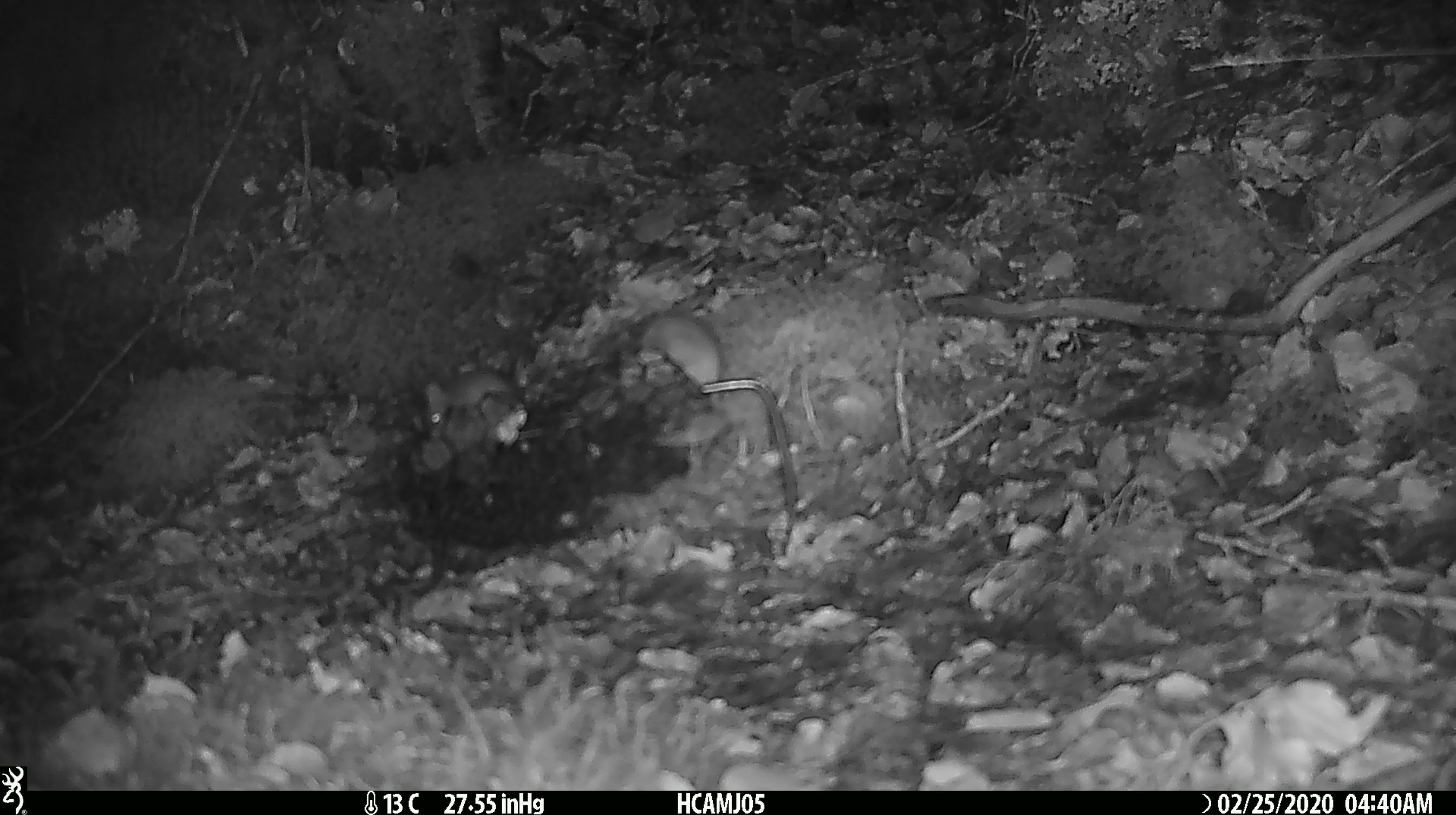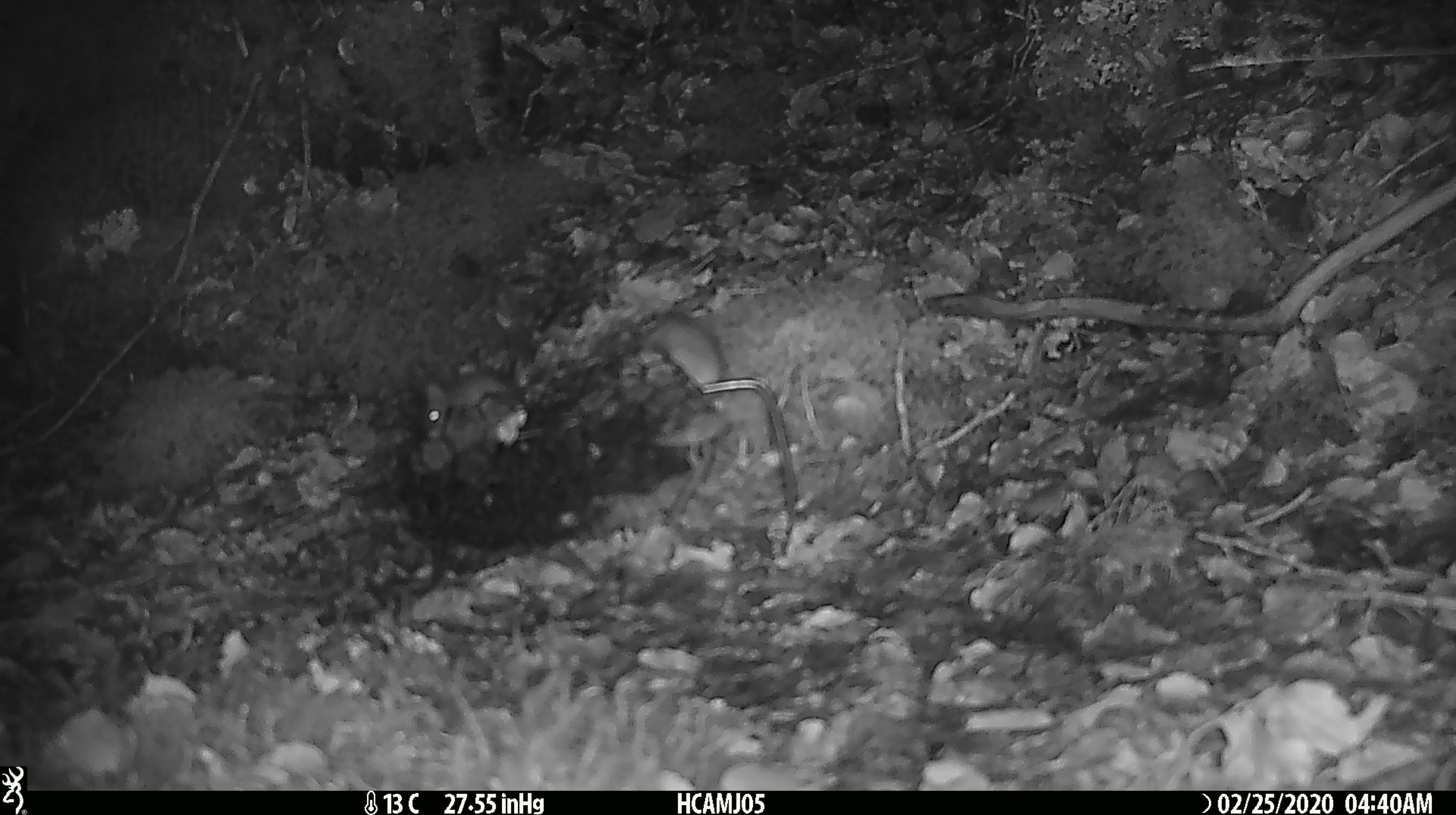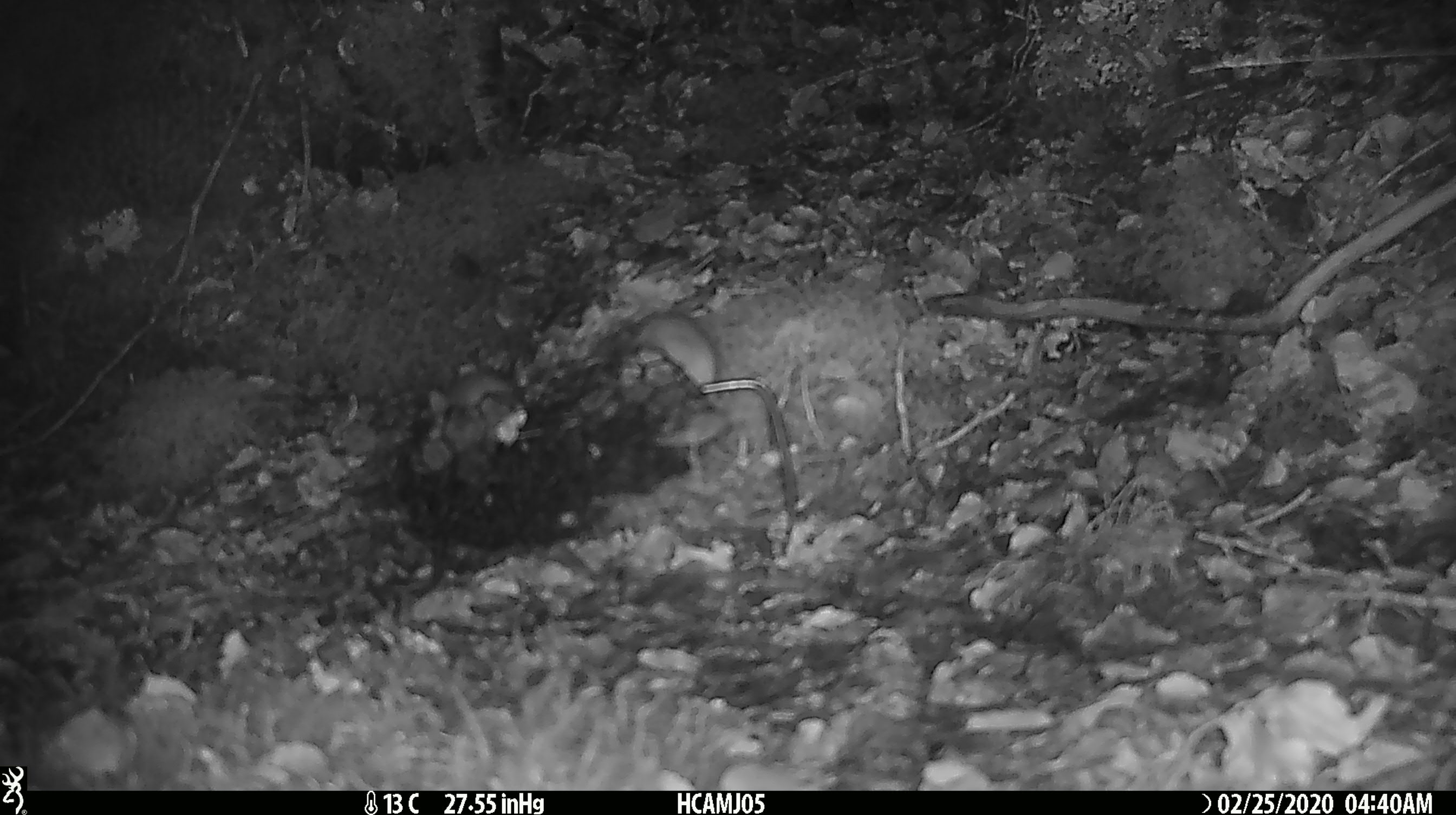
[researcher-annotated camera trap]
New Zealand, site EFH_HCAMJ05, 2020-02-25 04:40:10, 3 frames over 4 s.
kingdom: Animalia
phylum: Chordata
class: Mammalia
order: Rodentia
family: Muridae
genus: Mus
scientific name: Mus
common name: mouse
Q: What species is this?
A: Mouse (Mus).